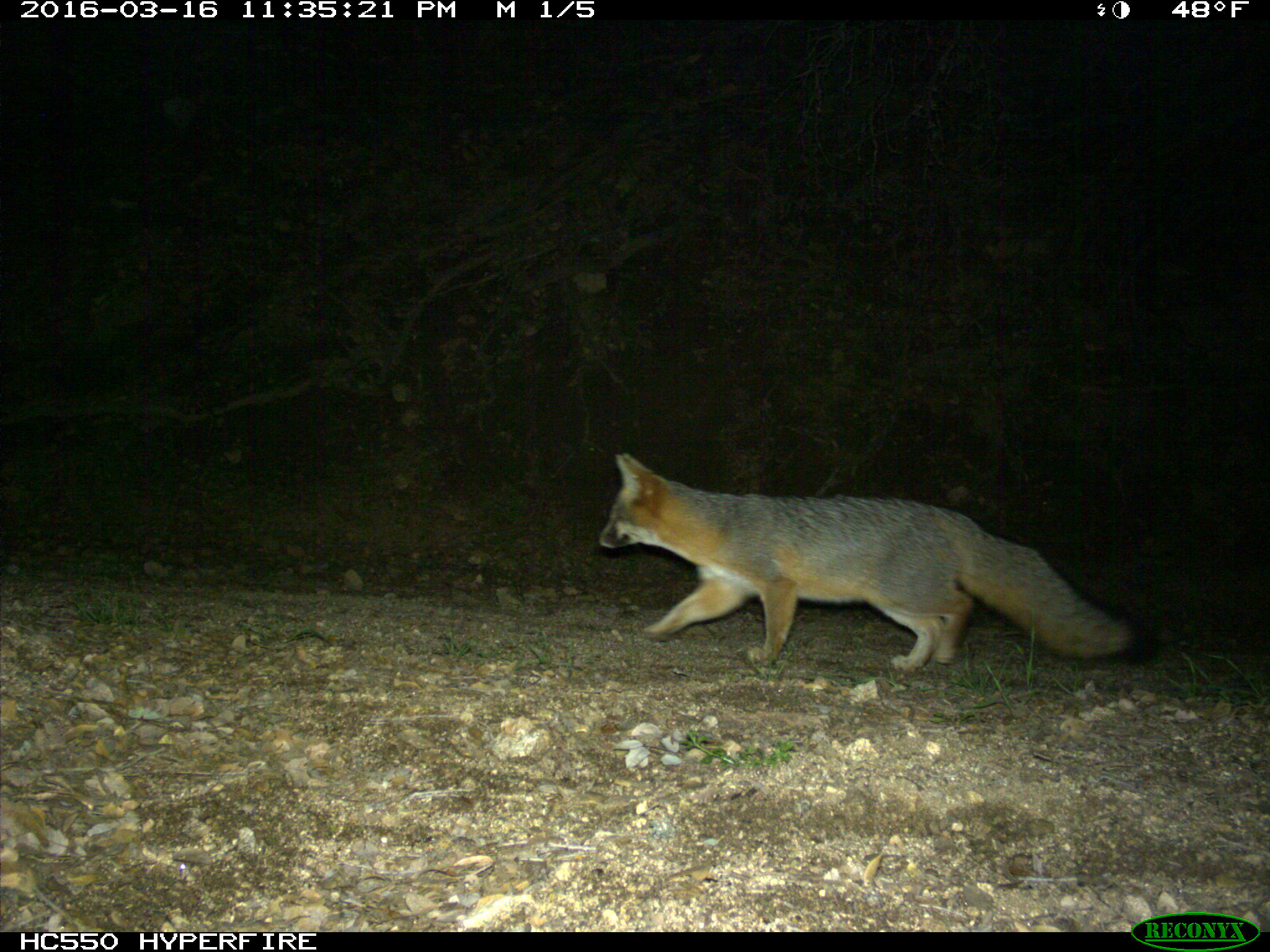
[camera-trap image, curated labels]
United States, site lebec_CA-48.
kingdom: Animalia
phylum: Chordata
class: Mammalia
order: Carnivora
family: Canidae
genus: Urocyon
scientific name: Urocyon cinereoargenteus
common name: gray fox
Urocyon cinereoargenteus (gray fox).